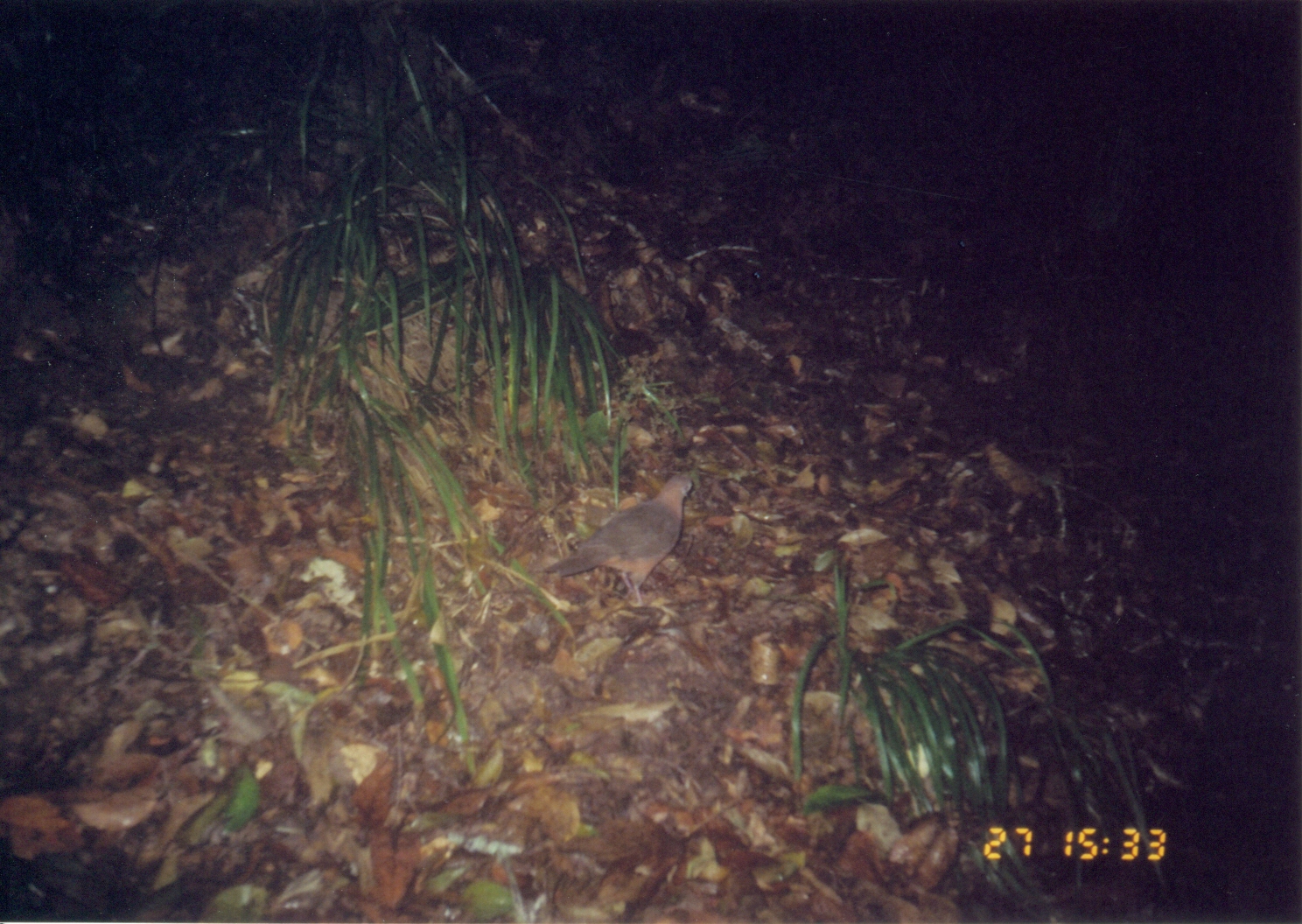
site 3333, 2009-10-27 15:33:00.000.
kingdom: Animalia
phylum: Chordata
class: Aves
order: Columbiformes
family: Columbidae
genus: Columba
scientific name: Columba larvata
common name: lemon dove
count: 1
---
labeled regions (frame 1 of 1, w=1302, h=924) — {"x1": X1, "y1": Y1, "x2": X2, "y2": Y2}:
columba larvata: {"x1": 542, "y1": 470, "x2": 694, "y2": 608}